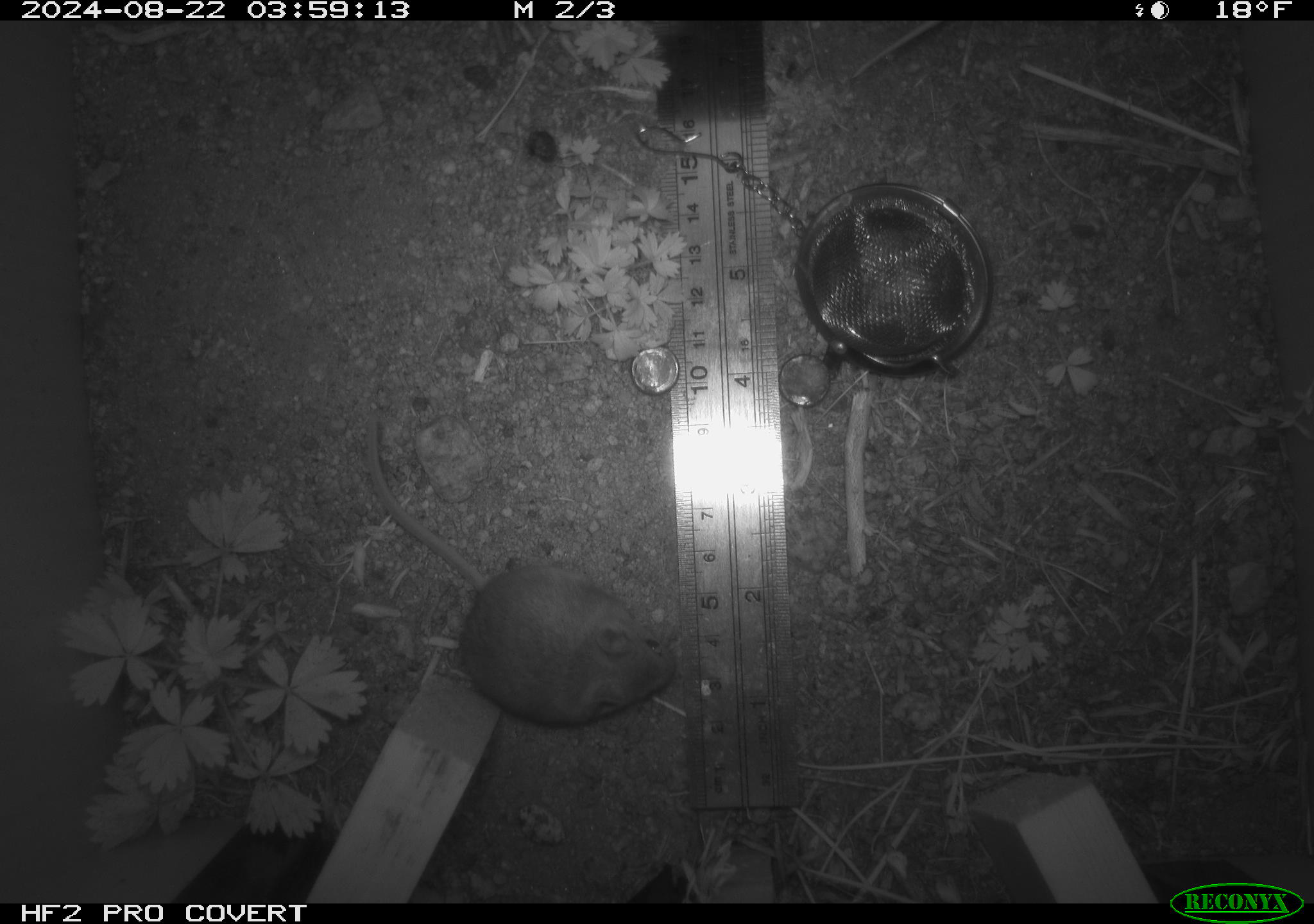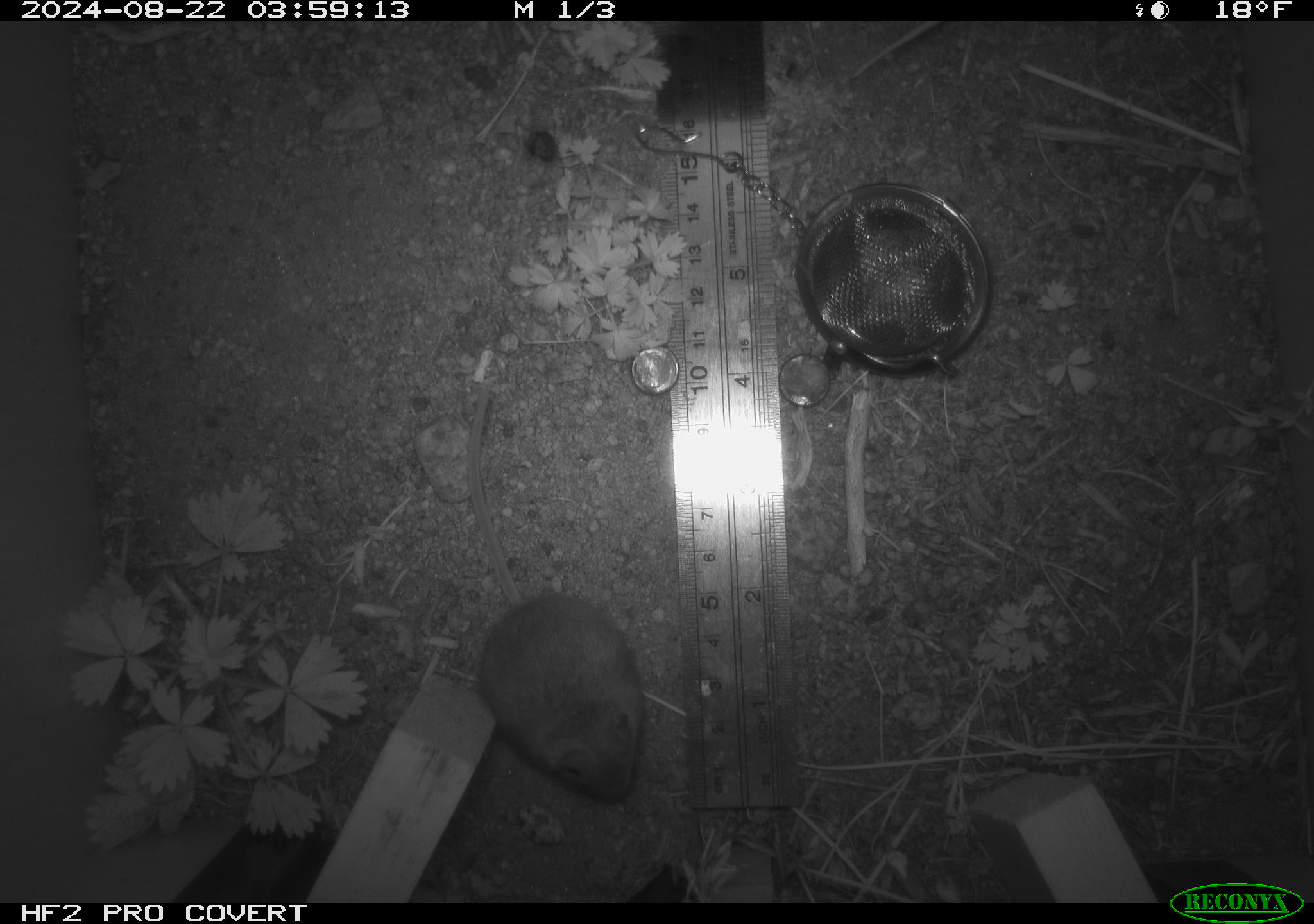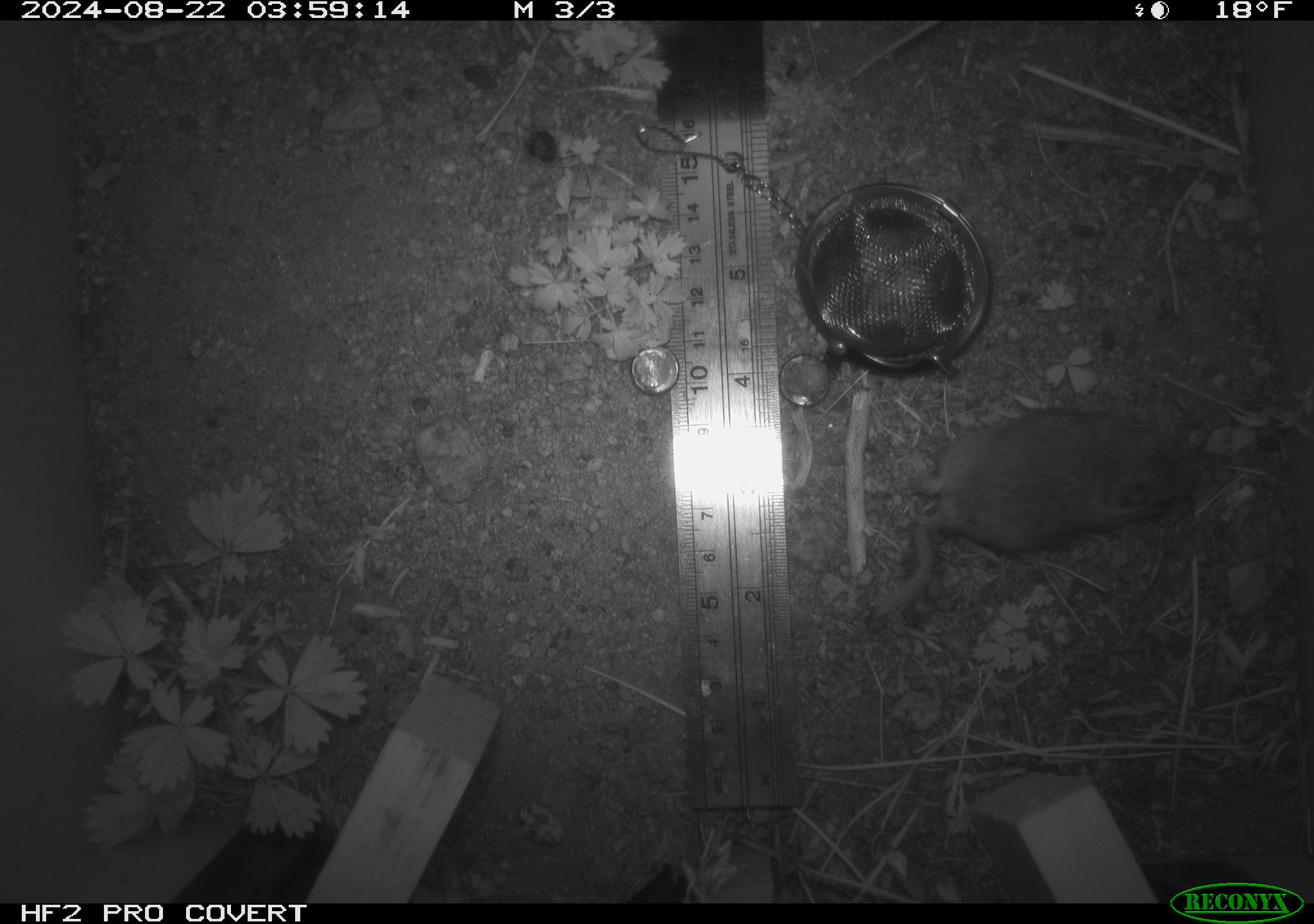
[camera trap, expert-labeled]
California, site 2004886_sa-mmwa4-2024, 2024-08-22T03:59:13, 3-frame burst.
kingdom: Animalia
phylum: Chordata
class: Mammalia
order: Rodentia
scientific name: Rodentia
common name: mouse species